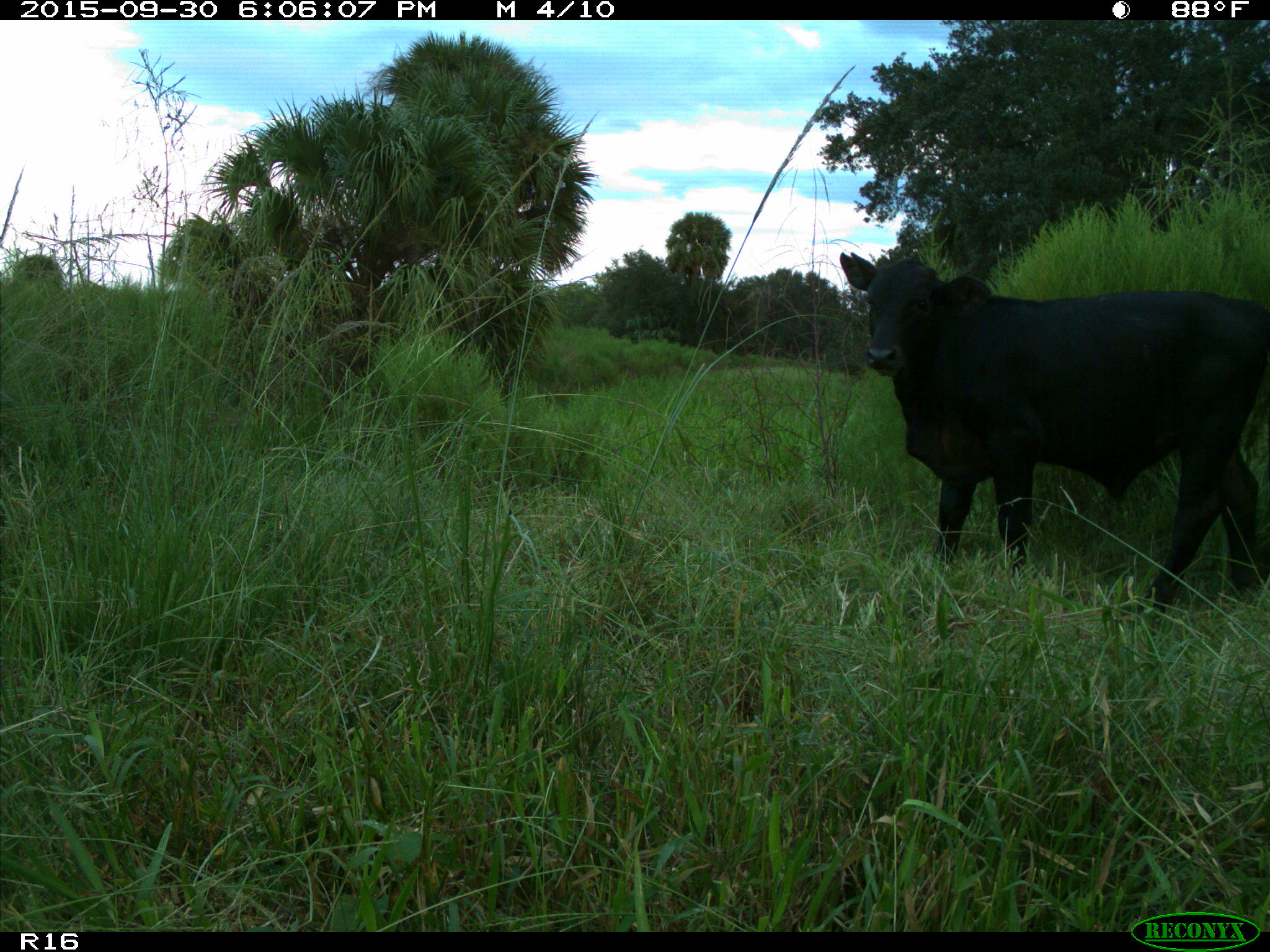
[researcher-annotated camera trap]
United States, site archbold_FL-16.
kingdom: Animalia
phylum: Chordata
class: Mammalia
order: Artiodactyla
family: Bovidae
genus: Bos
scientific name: Bos taurus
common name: domestic cow